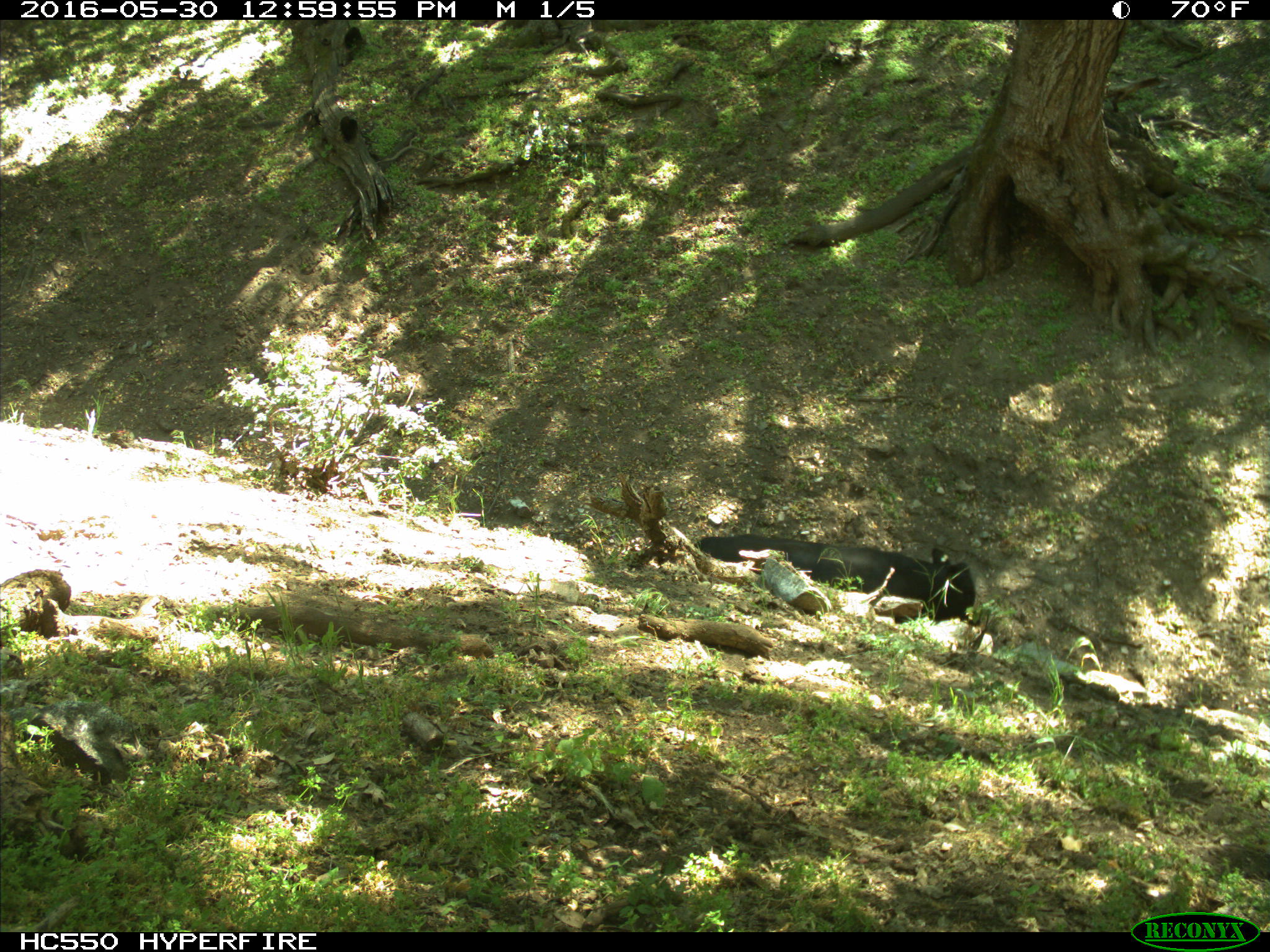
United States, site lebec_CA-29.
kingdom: Animalia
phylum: Chordata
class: Mammalia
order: Artiodactyla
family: Bovidae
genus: Bos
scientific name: Bos taurus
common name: domestic cow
Bos taurus (domestic cow).